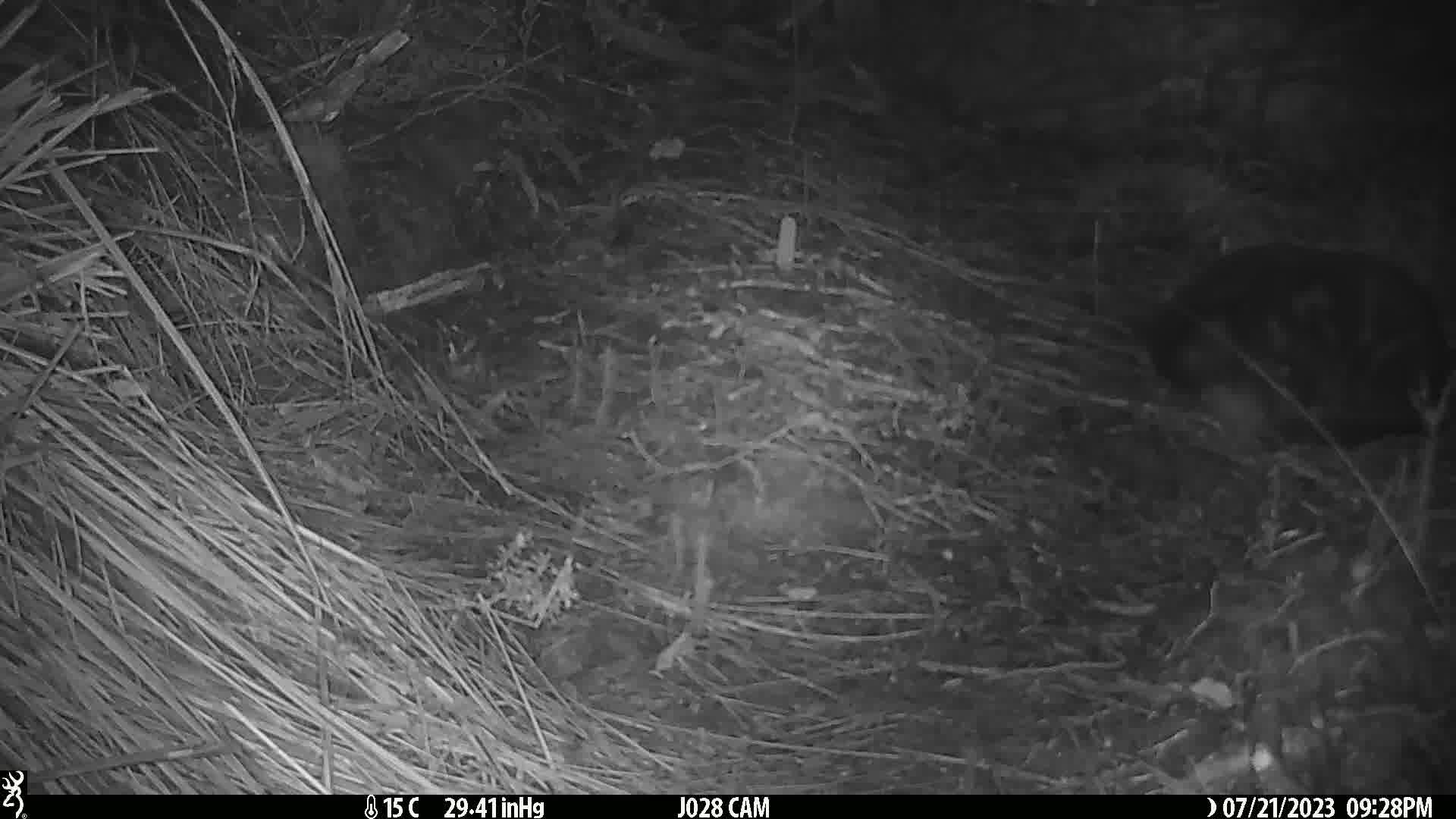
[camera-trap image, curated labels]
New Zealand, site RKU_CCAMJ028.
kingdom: Animalia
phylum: Chordata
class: Mammalia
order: Carnivora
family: Felidae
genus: Felis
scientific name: Felis catus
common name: domestic cat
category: cat